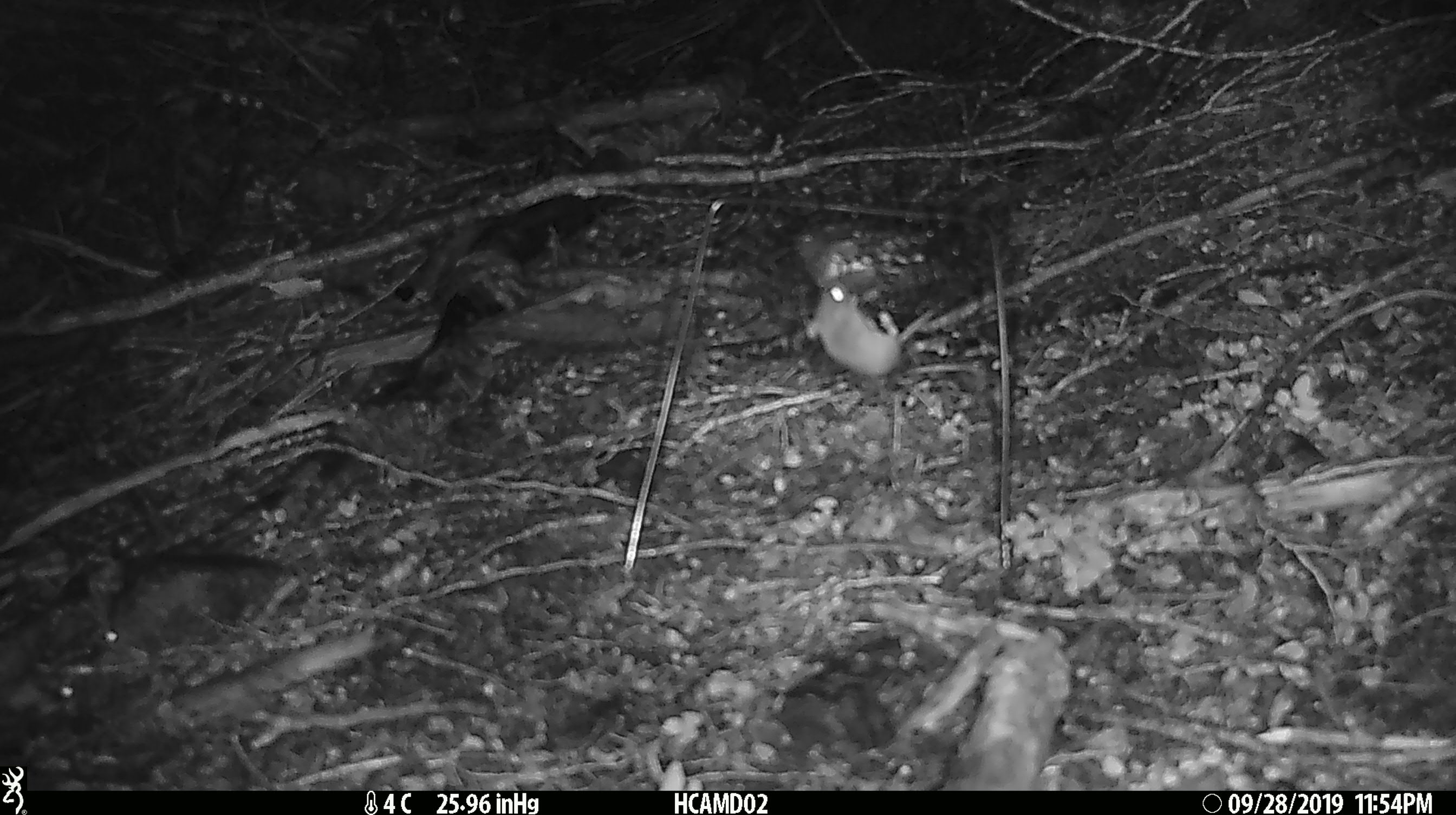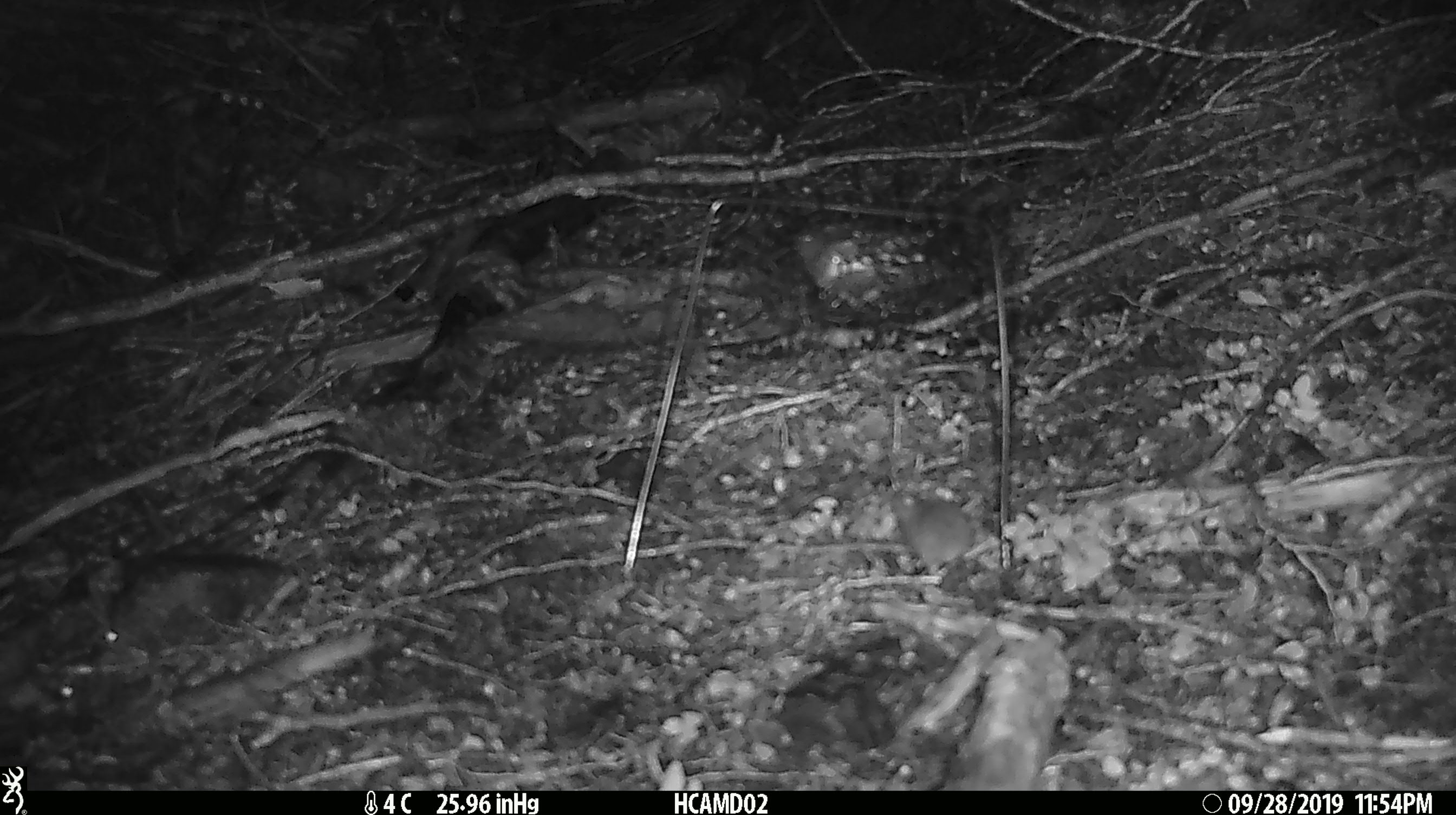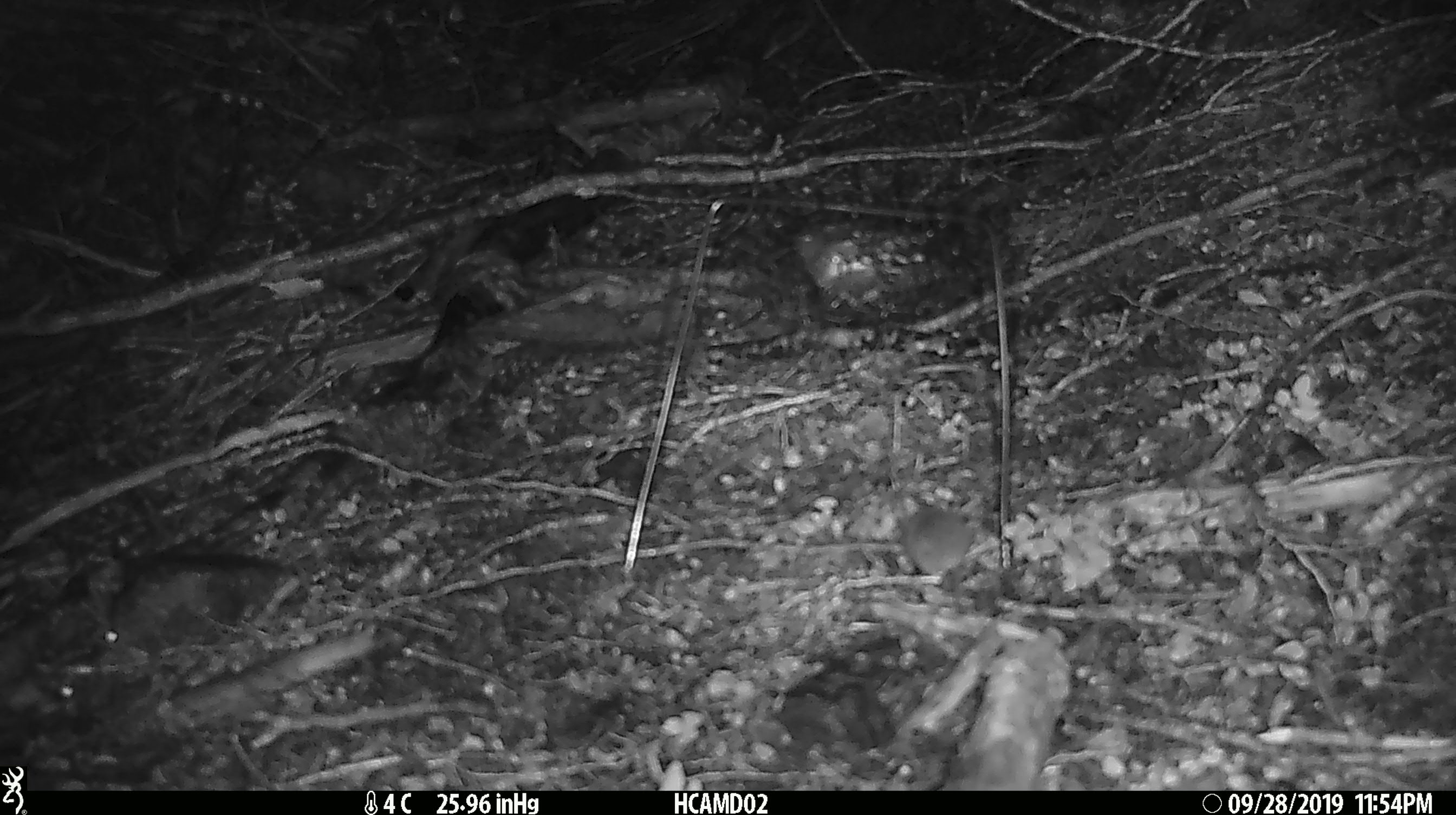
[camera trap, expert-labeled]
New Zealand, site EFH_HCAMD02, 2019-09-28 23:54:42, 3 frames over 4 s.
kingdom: Animalia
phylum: Chordata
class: Mammalia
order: Rodentia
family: Muridae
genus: Mus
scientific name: Mus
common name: mouse